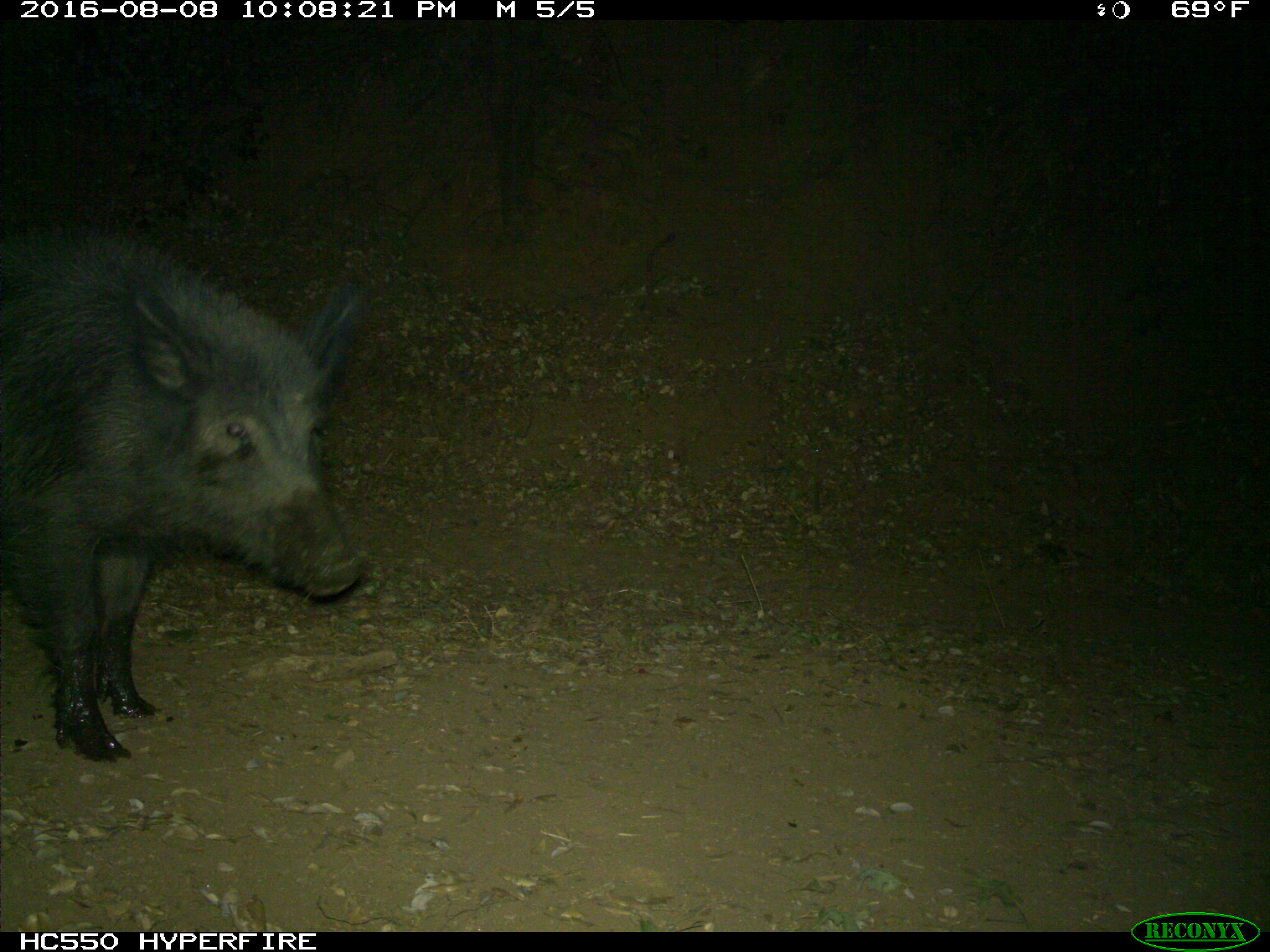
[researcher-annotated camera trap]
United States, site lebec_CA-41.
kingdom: Animalia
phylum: Chordata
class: Mammalia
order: Artiodactyla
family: Suidae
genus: Sus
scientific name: Sus scrofa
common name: wild boar